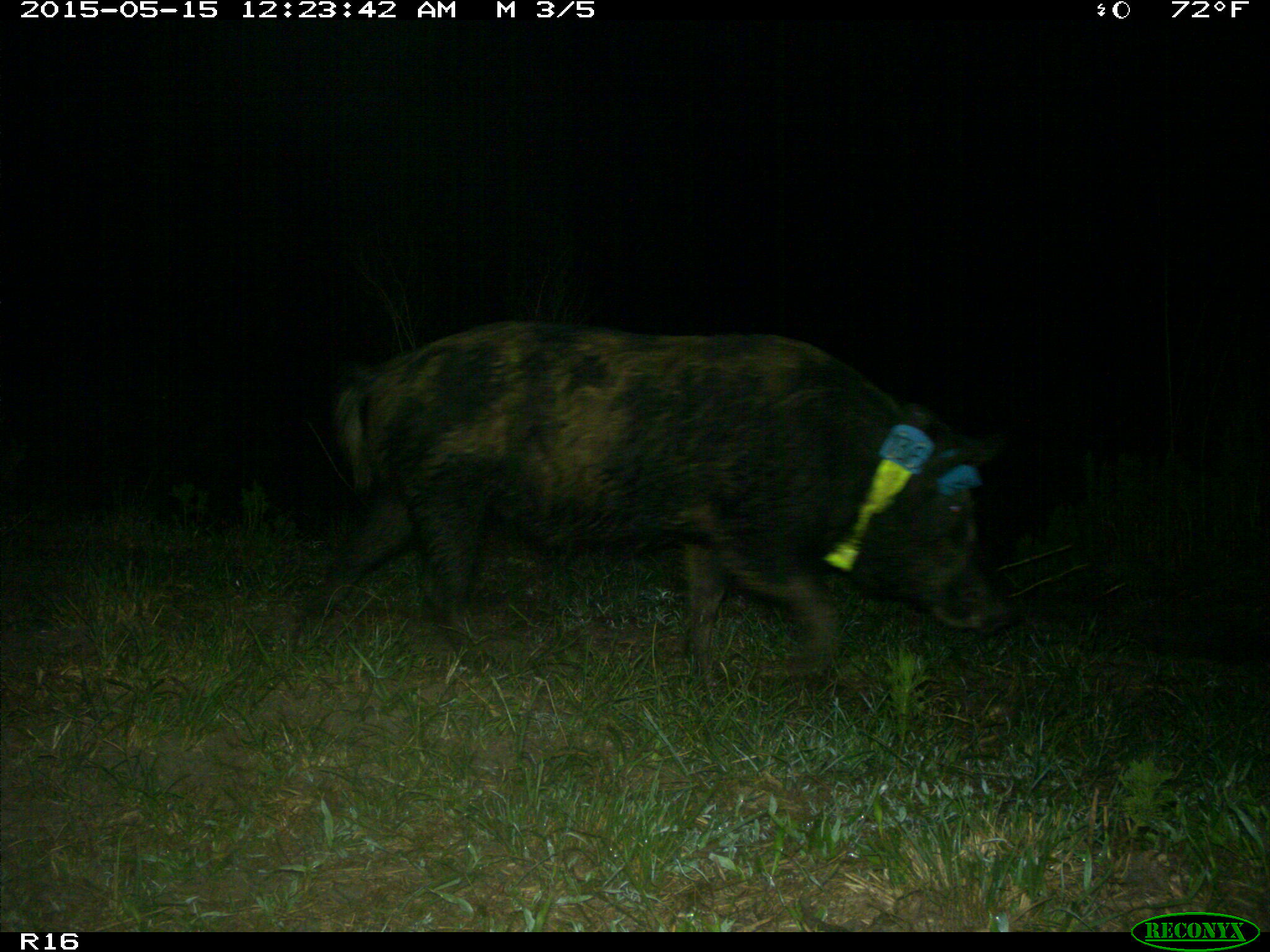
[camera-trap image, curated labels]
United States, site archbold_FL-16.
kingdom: Animalia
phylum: Chordata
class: Mammalia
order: Artiodactyla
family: Suidae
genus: Sus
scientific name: Sus scrofa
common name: wild boar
Sus scrofa (wild boar).